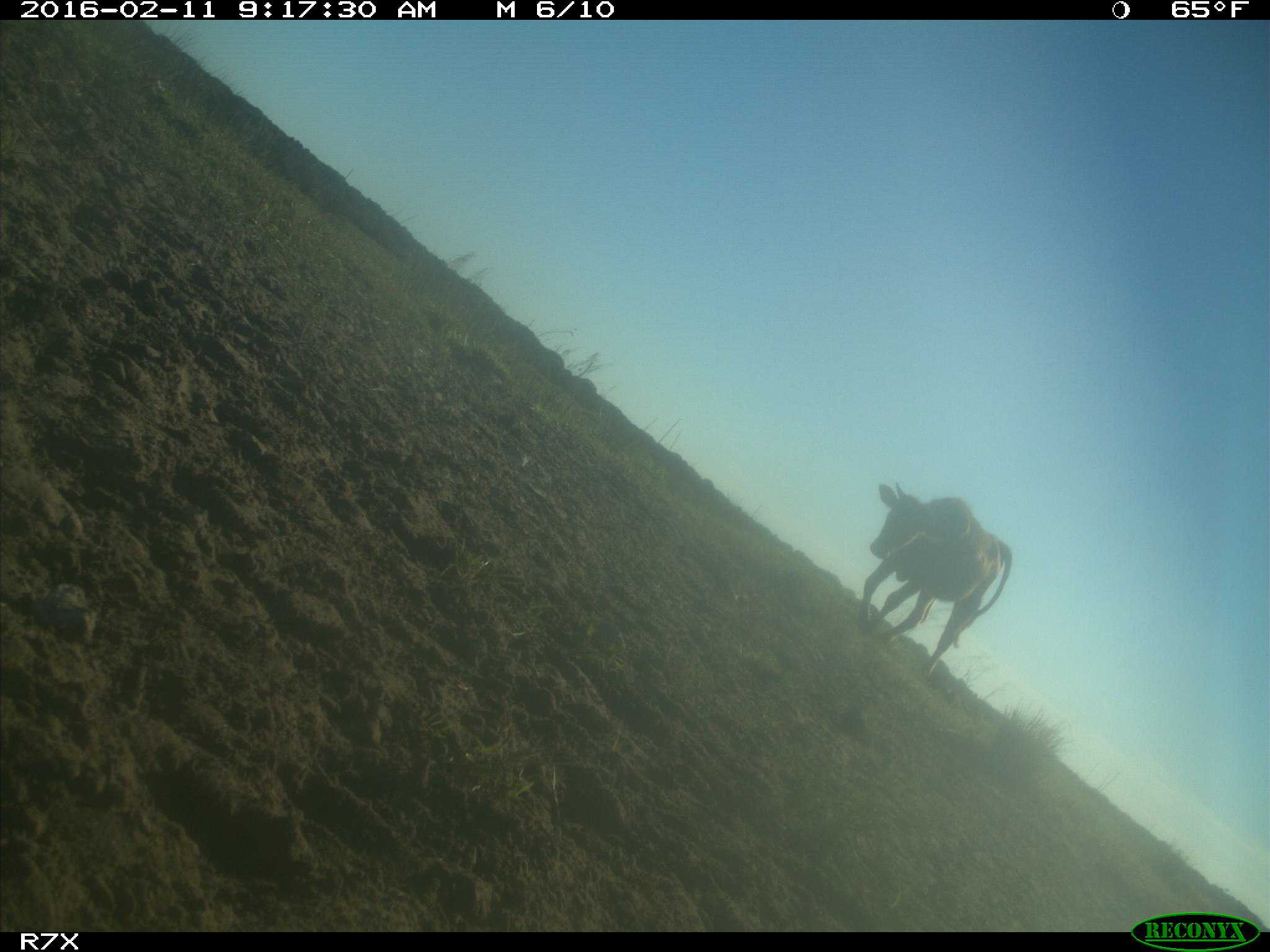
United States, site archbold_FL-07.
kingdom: Animalia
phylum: Chordata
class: Mammalia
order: Artiodactyla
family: Bovidae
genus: Bos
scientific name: Bos taurus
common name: domestic cow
Bos taurus (domestic cow).